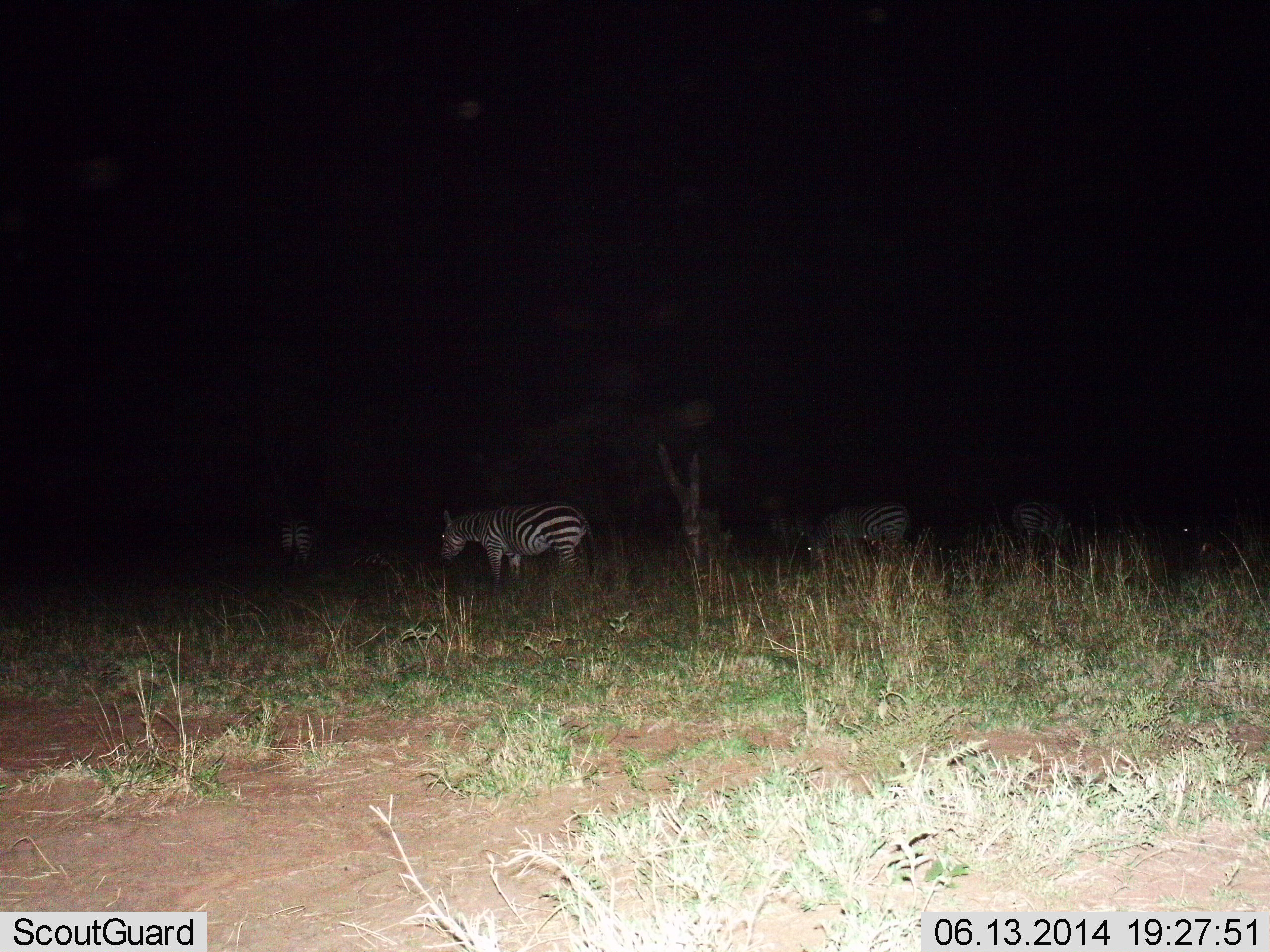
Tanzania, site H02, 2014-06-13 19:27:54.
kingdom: Animalia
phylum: Chordata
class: Mammalia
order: Perissodactyla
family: Equidae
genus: Equus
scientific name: Equus quagga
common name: plains zebra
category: zebra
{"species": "zebra (plains zebra) (Equus quagga)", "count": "4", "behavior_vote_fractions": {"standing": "100%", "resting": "0%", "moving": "0%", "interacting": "0%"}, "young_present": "0%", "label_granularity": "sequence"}